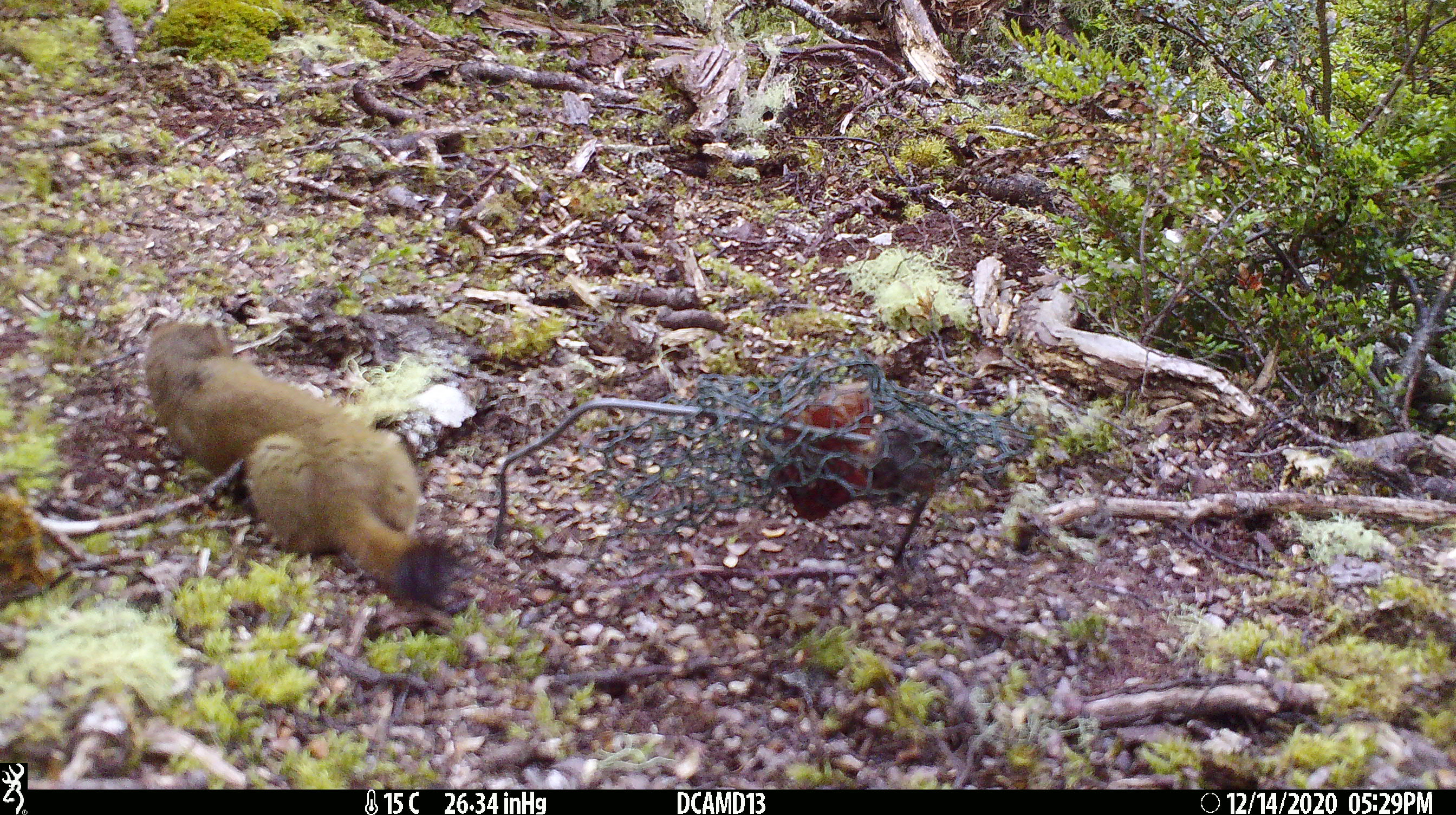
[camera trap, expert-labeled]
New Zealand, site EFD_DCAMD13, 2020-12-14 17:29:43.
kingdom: Animalia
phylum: Chordata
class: Mammalia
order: Carnivora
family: Mustelidae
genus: Mustela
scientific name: Mustela erminea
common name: stoat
Stoat (Mustela erminea).